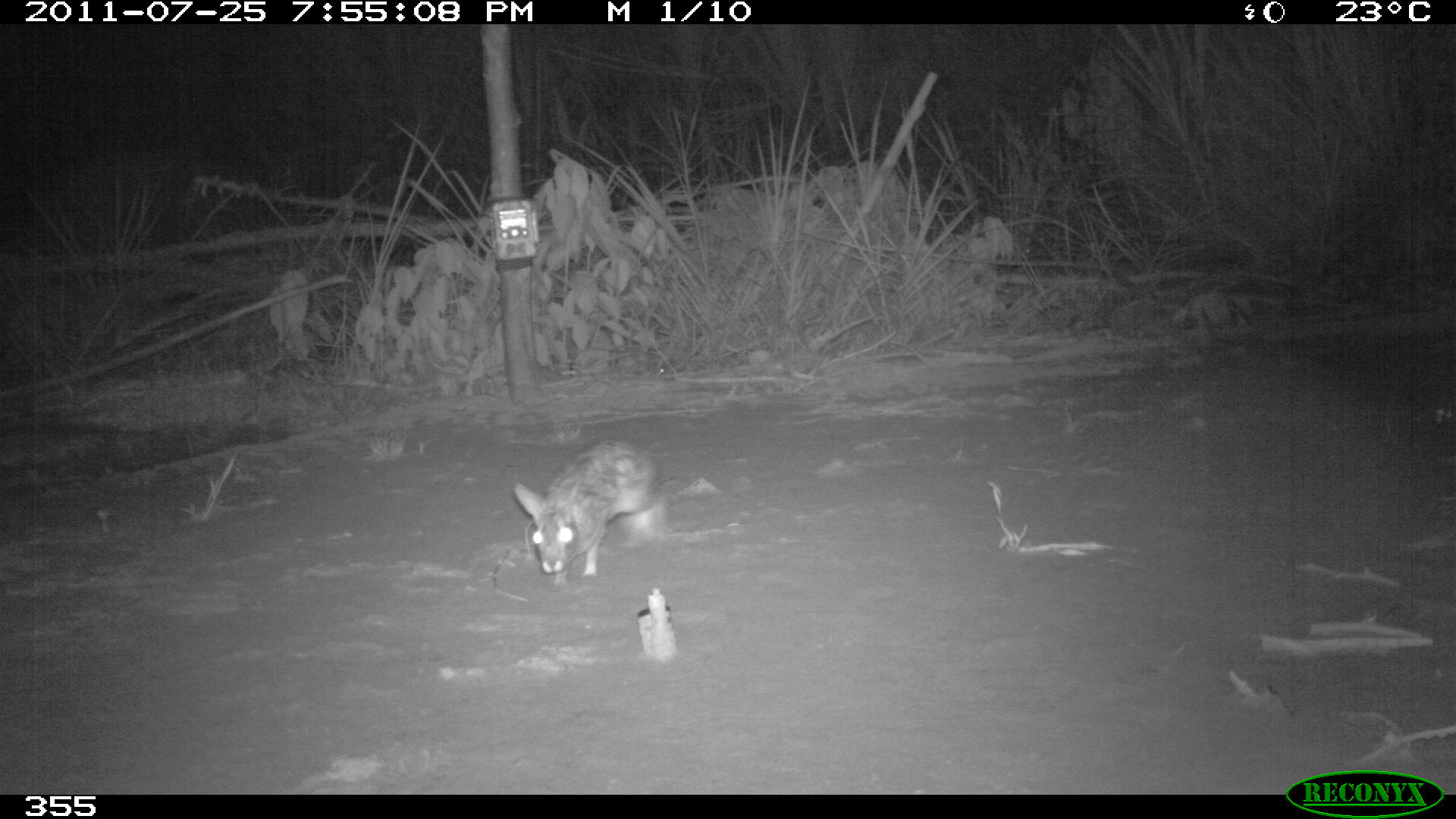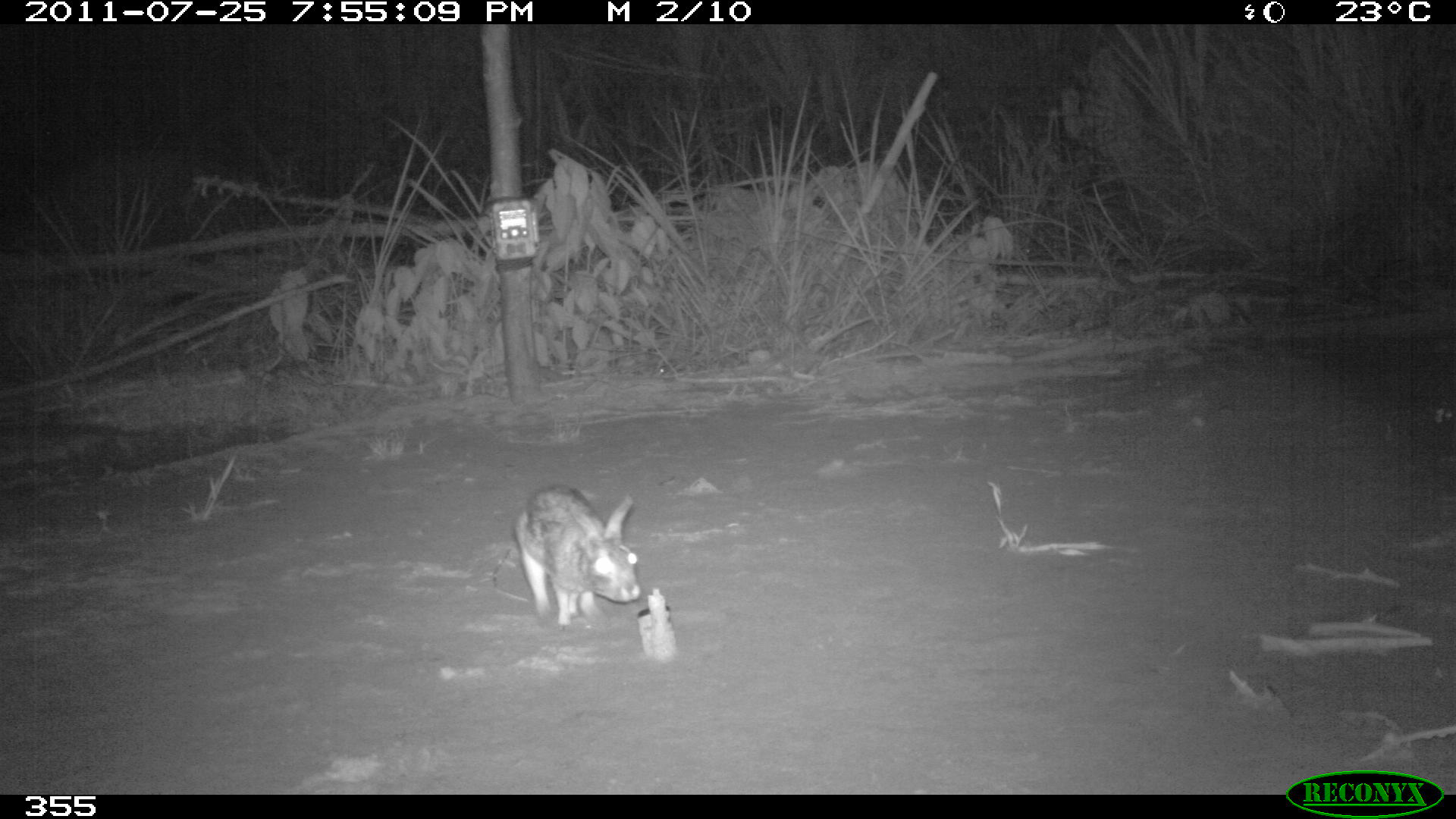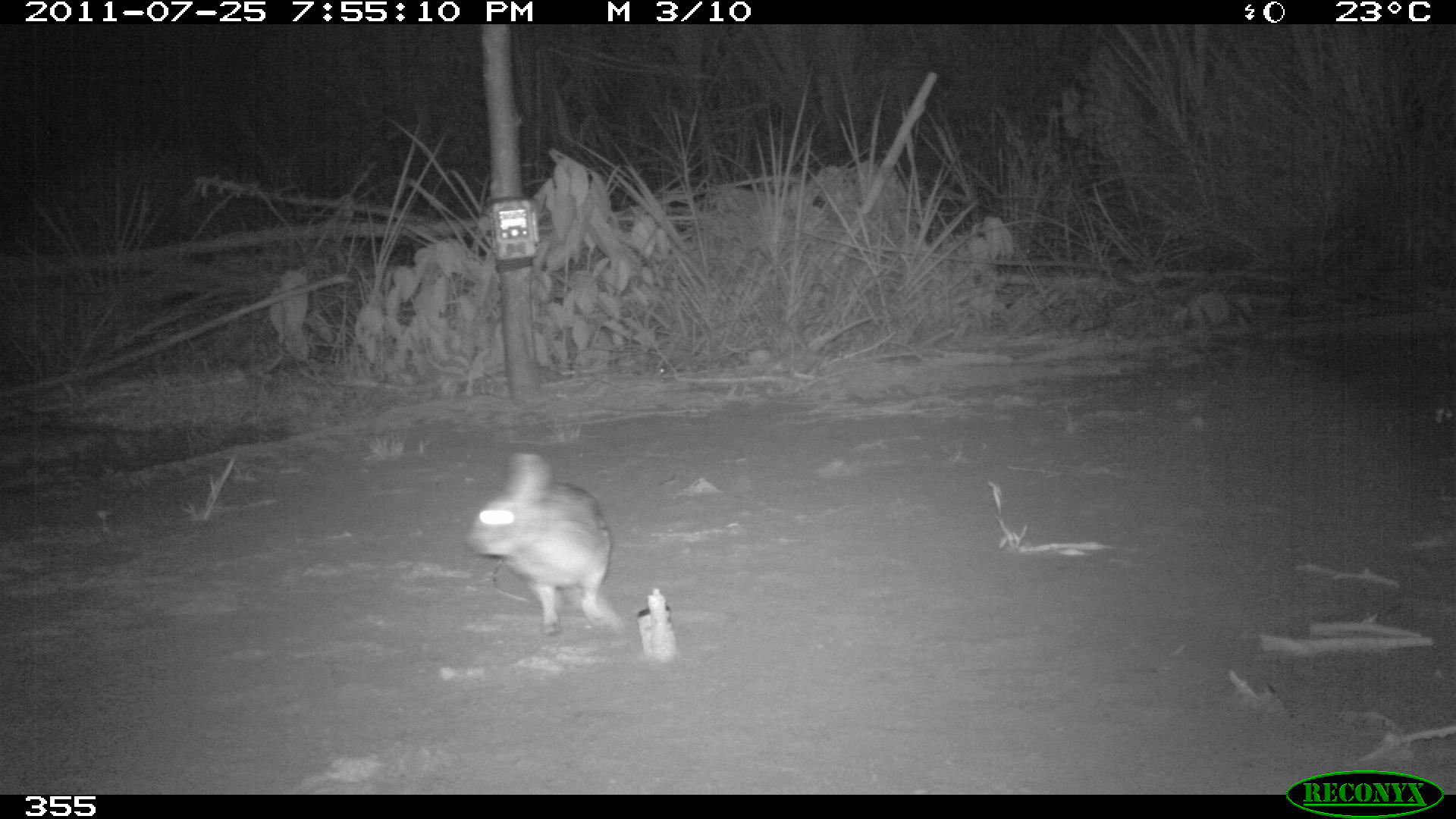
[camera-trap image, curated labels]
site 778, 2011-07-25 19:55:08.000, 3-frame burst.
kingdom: Animalia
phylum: Chordata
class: Mammalia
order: Lagomorpha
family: Leporidae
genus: Sylvilagus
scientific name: Sylvilagus brasiliensis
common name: tapeti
Sylvilagus brasiliensis (tapeti).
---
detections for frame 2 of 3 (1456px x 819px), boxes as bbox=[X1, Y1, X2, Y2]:
sylvilagus brasiliensis: bbox=[511, 480, 639, 630]